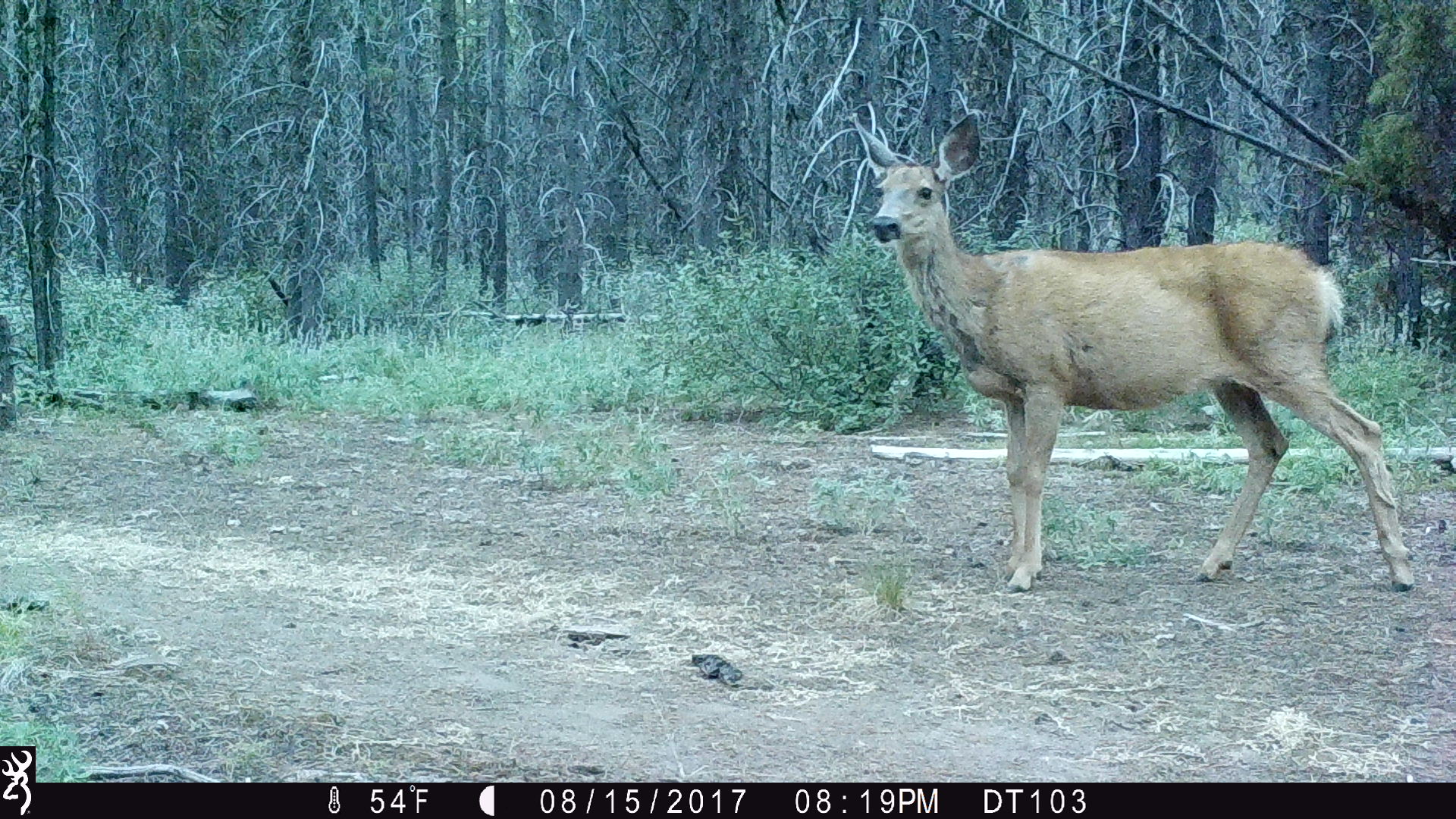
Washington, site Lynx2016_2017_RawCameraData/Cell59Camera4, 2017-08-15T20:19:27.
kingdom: Animalia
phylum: Chordata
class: Mammalia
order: Artiodactyla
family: Cervidae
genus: Odocoileus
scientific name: Odocoileus hemionus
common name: mule deer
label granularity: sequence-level